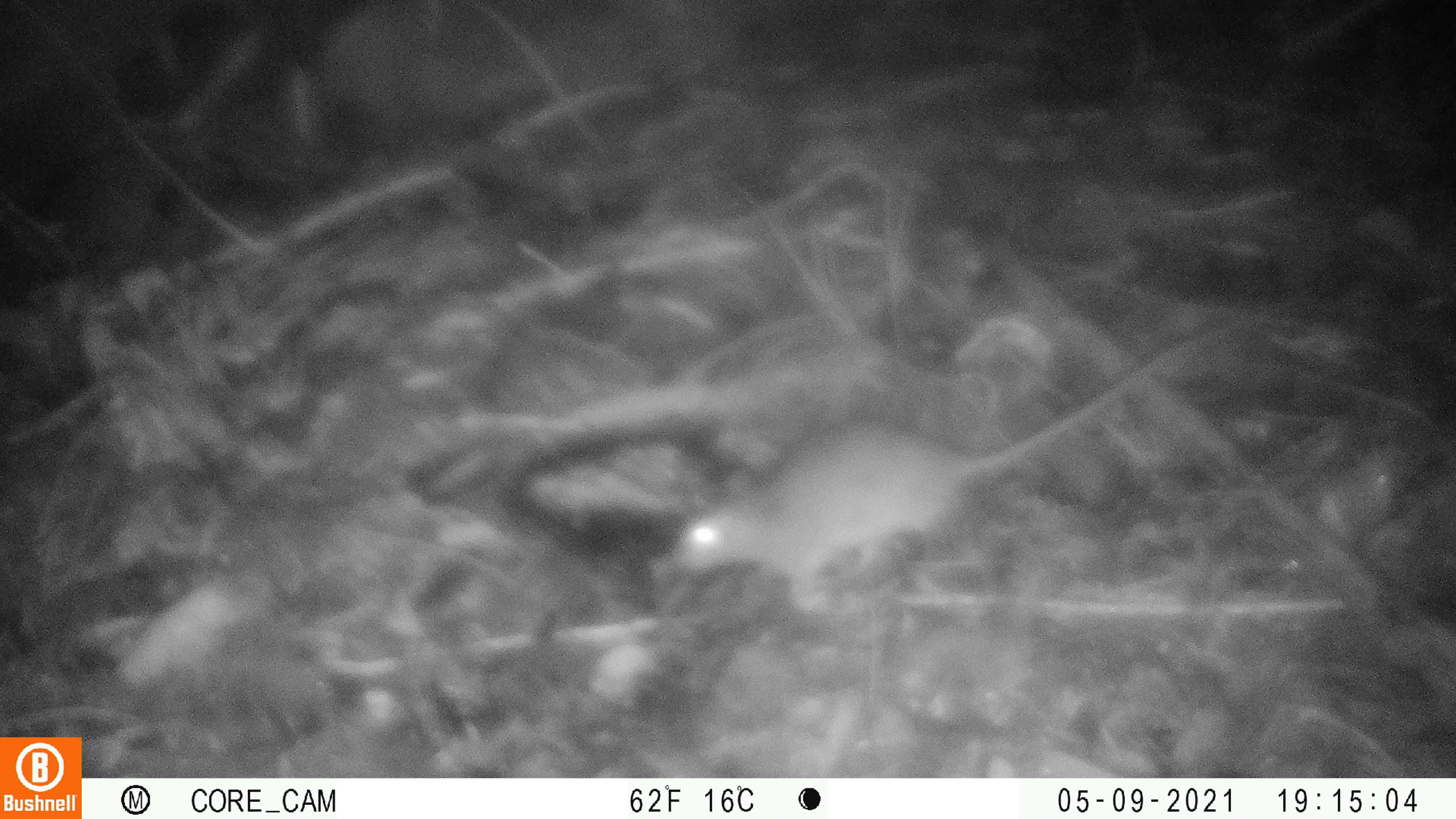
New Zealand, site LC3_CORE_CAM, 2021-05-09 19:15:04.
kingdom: Animalia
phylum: Chordata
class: Mammalia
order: Rodentia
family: Muridae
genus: Rattus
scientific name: Rattus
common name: rat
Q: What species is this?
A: Rat (Rattus).